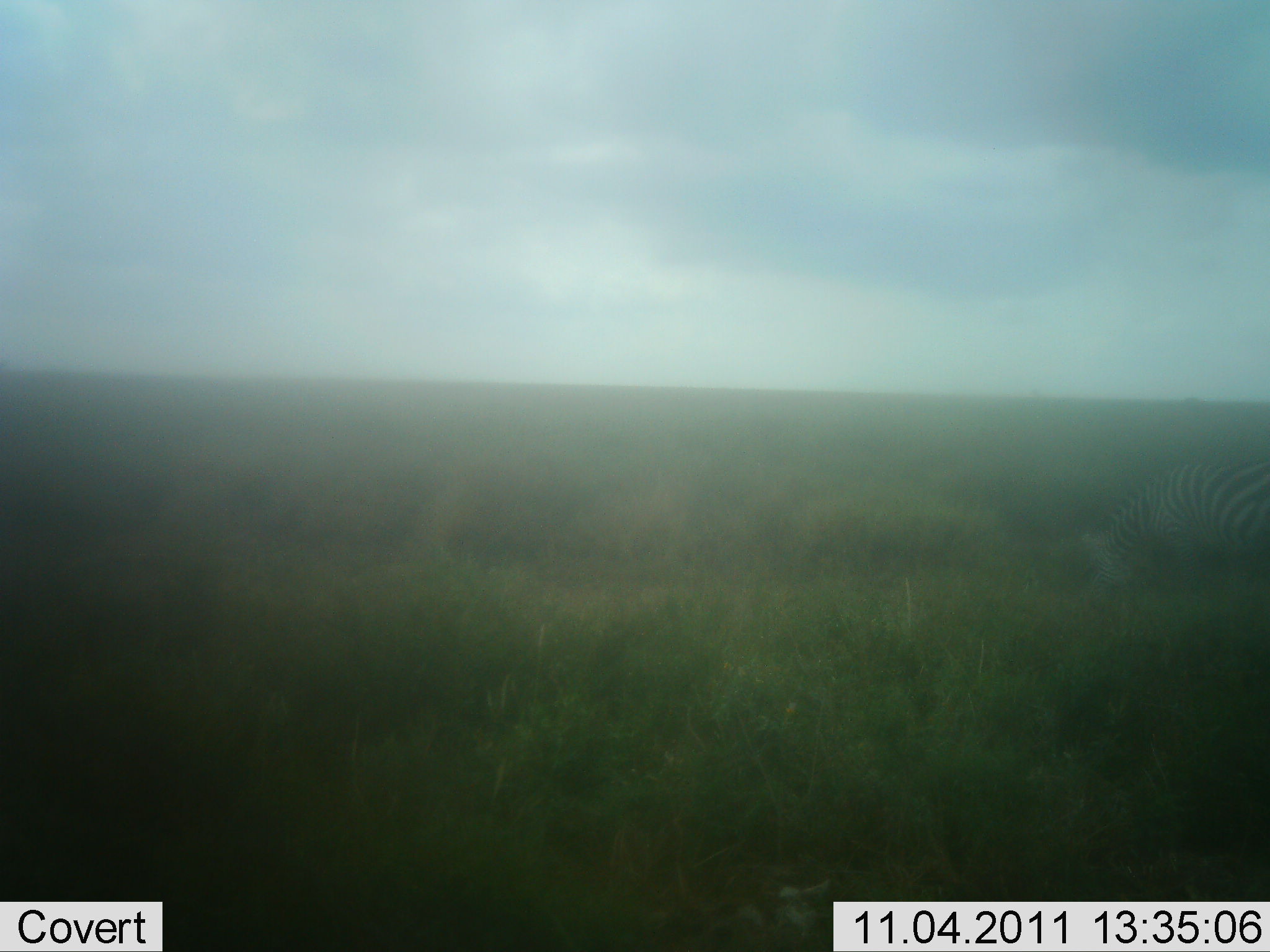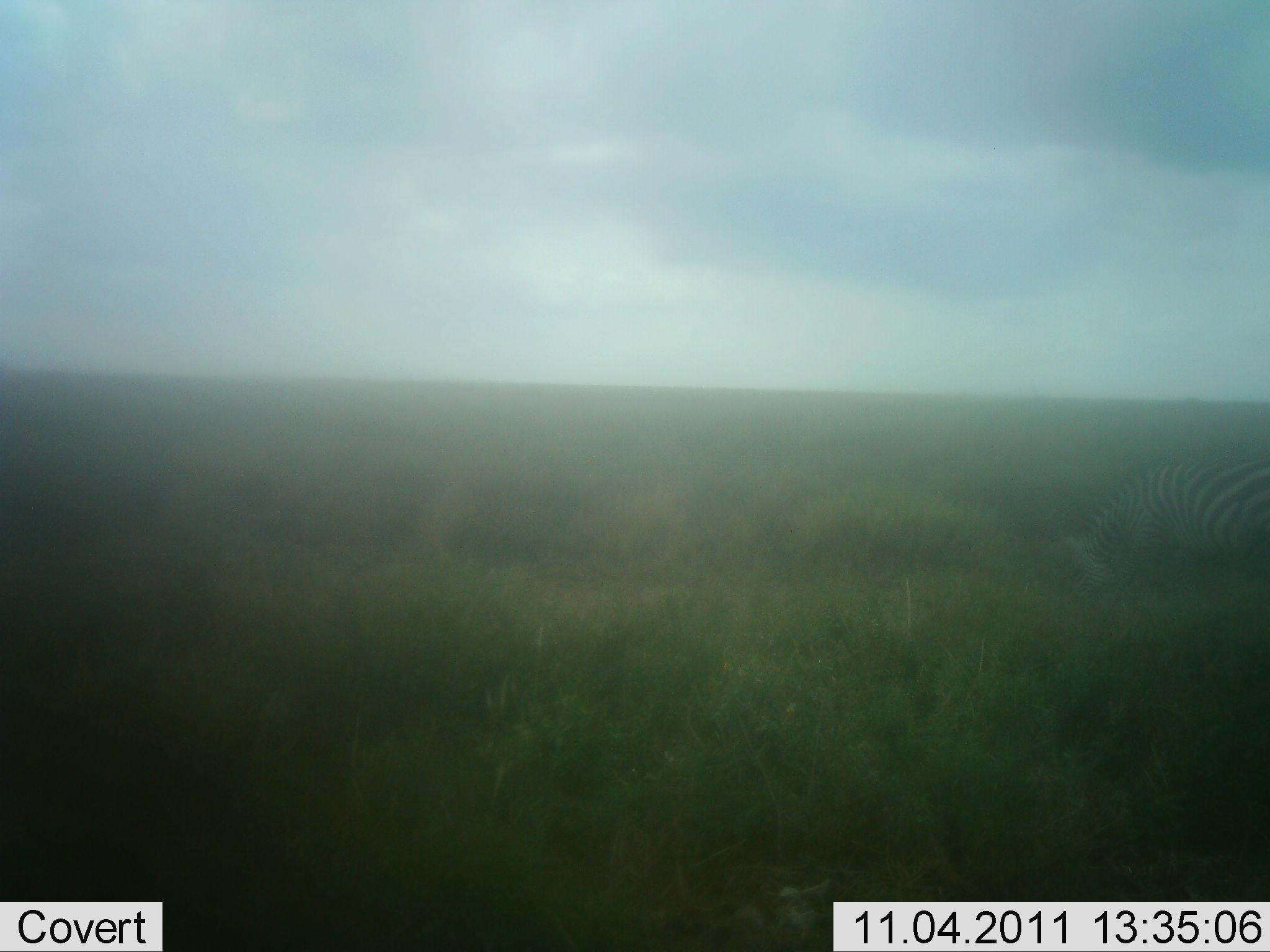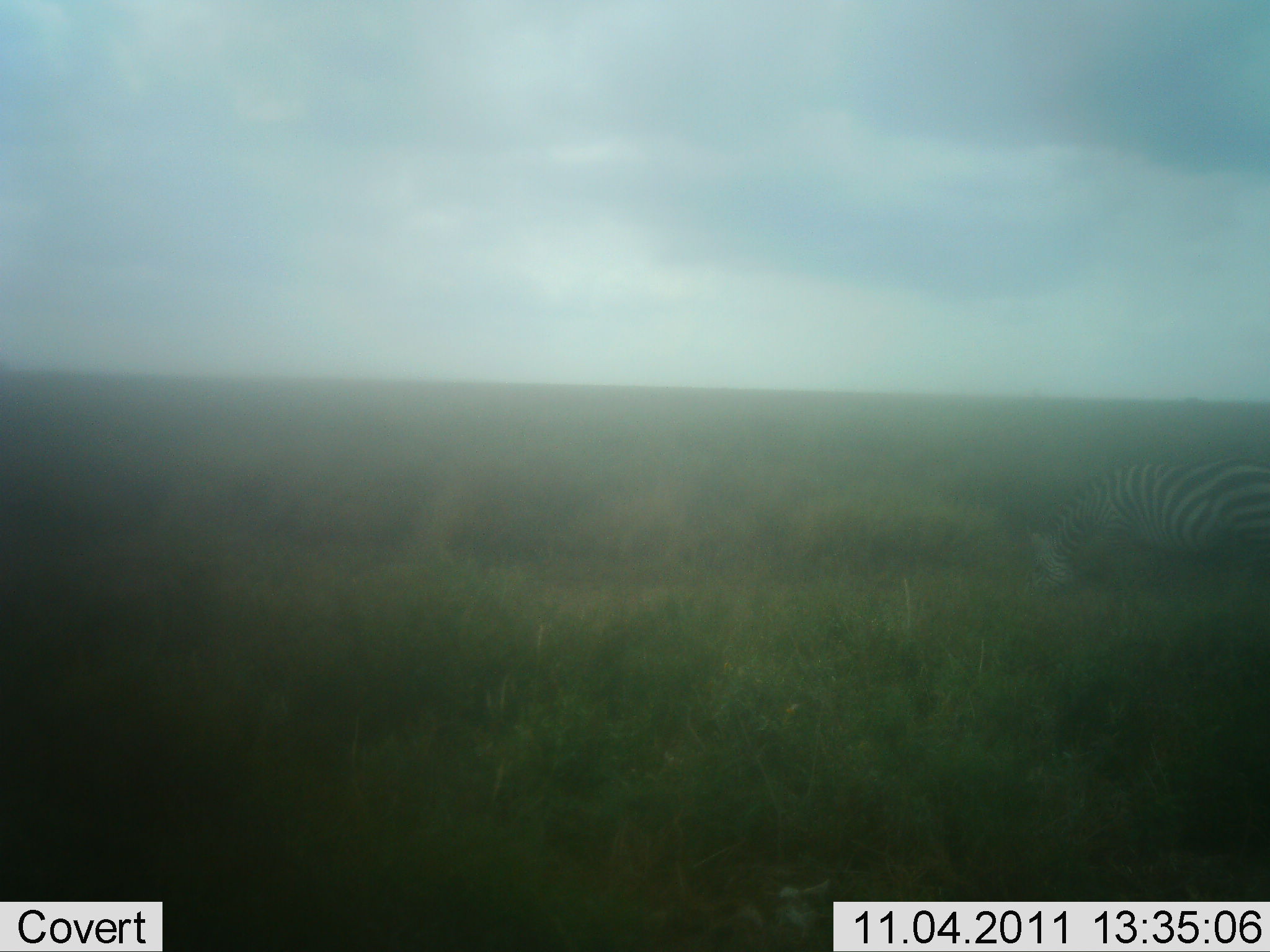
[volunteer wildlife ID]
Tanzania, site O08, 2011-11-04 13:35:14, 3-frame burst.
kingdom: Animalia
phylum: Chordata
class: Mammalia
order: Perissodactyla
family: Equidae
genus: Equus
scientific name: Equus quagga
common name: plains zebra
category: zebra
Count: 1.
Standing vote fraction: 0%.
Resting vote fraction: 0%.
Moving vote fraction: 18%.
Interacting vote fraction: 0%.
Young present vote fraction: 0%.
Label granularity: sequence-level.